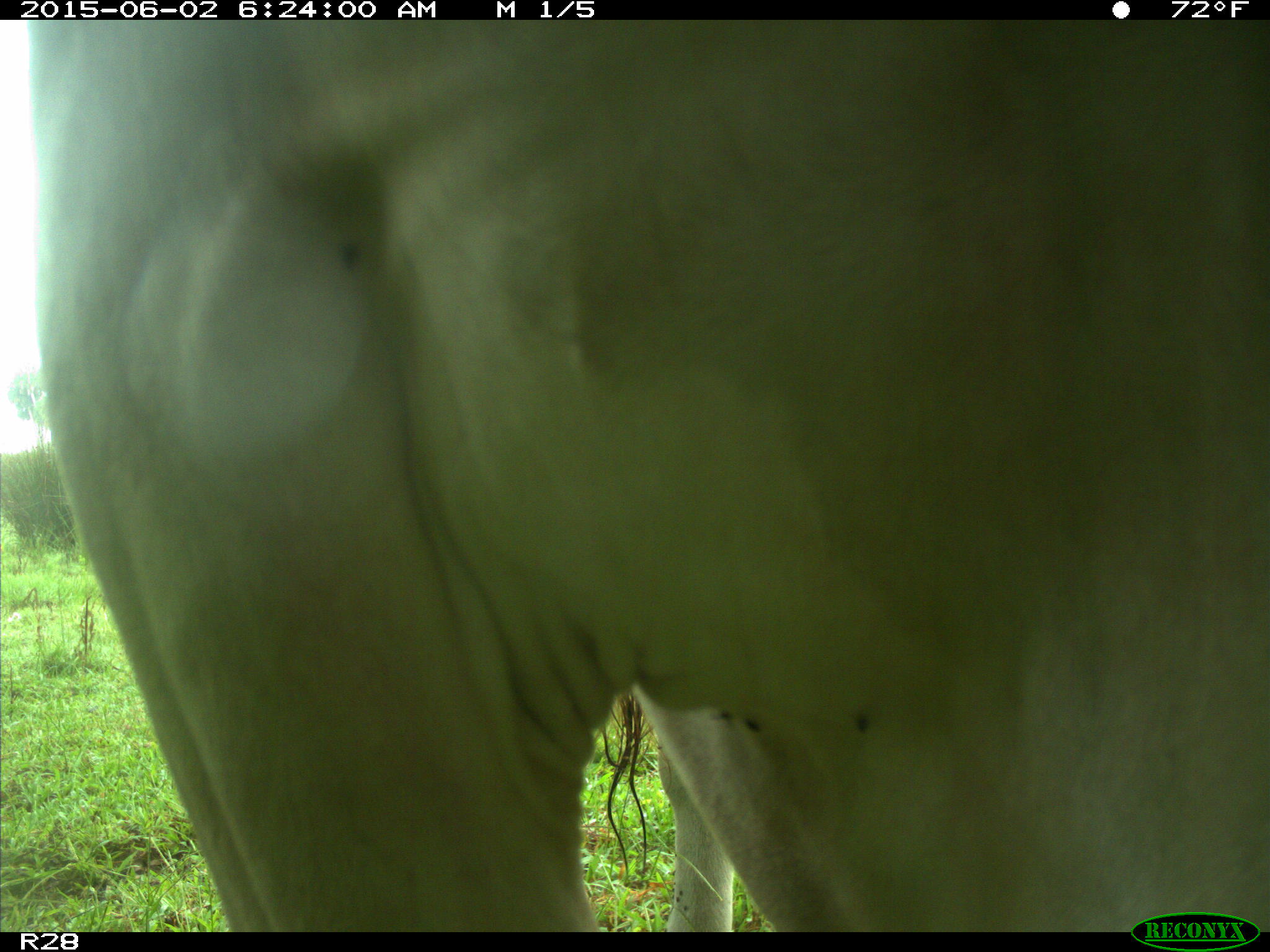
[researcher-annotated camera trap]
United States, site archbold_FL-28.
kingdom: Animalia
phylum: Chordata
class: Mammalia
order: Artiodactyla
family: Bovidae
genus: Bos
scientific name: Bos taurus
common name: domestic cow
Bos taurus (domestic cow).